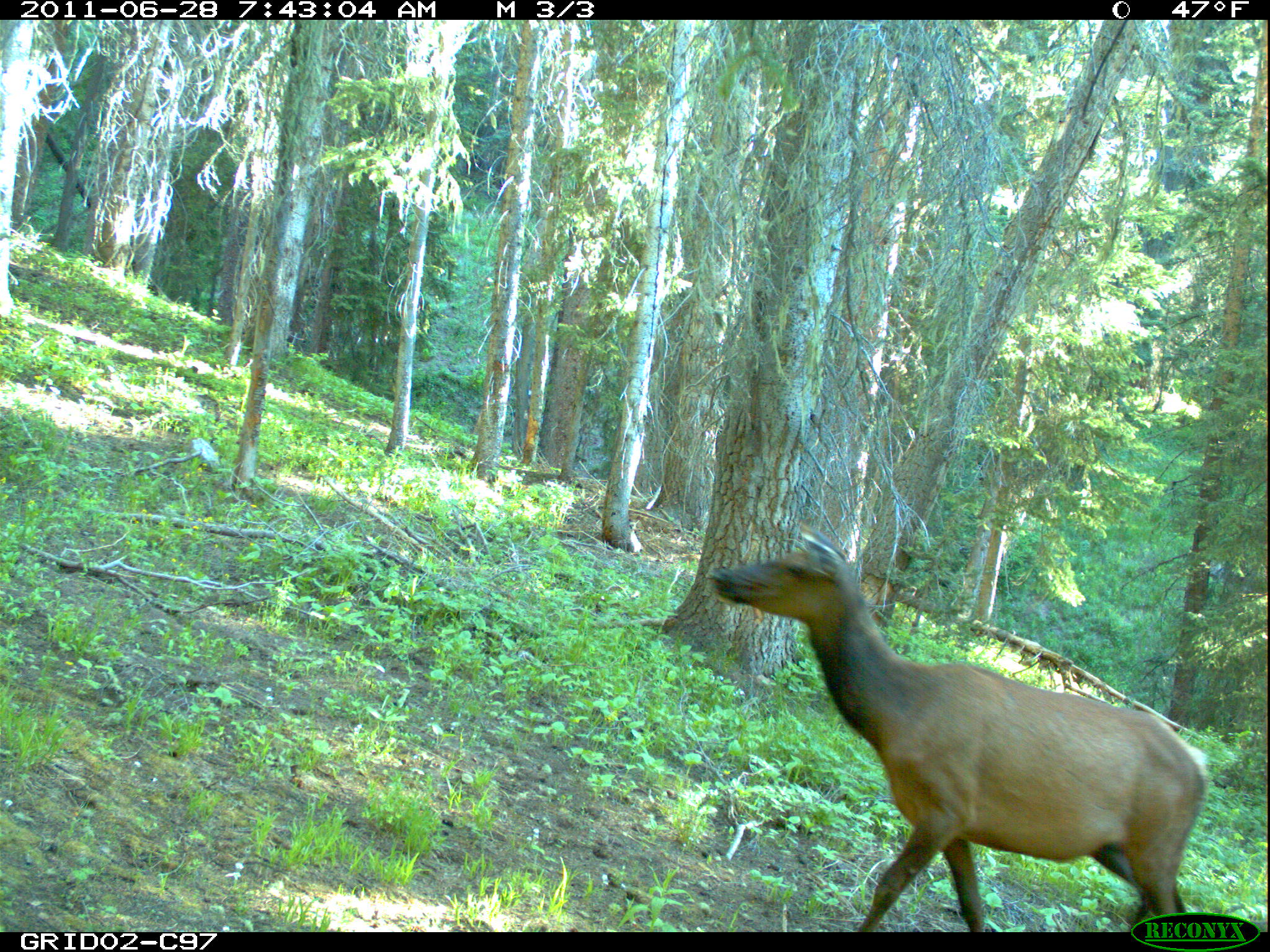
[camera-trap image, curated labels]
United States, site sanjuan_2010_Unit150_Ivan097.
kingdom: Animalia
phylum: Chordata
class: Mammalia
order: Artiodactyla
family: Cervidae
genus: Cervus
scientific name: Cervus elaphus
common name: red deer